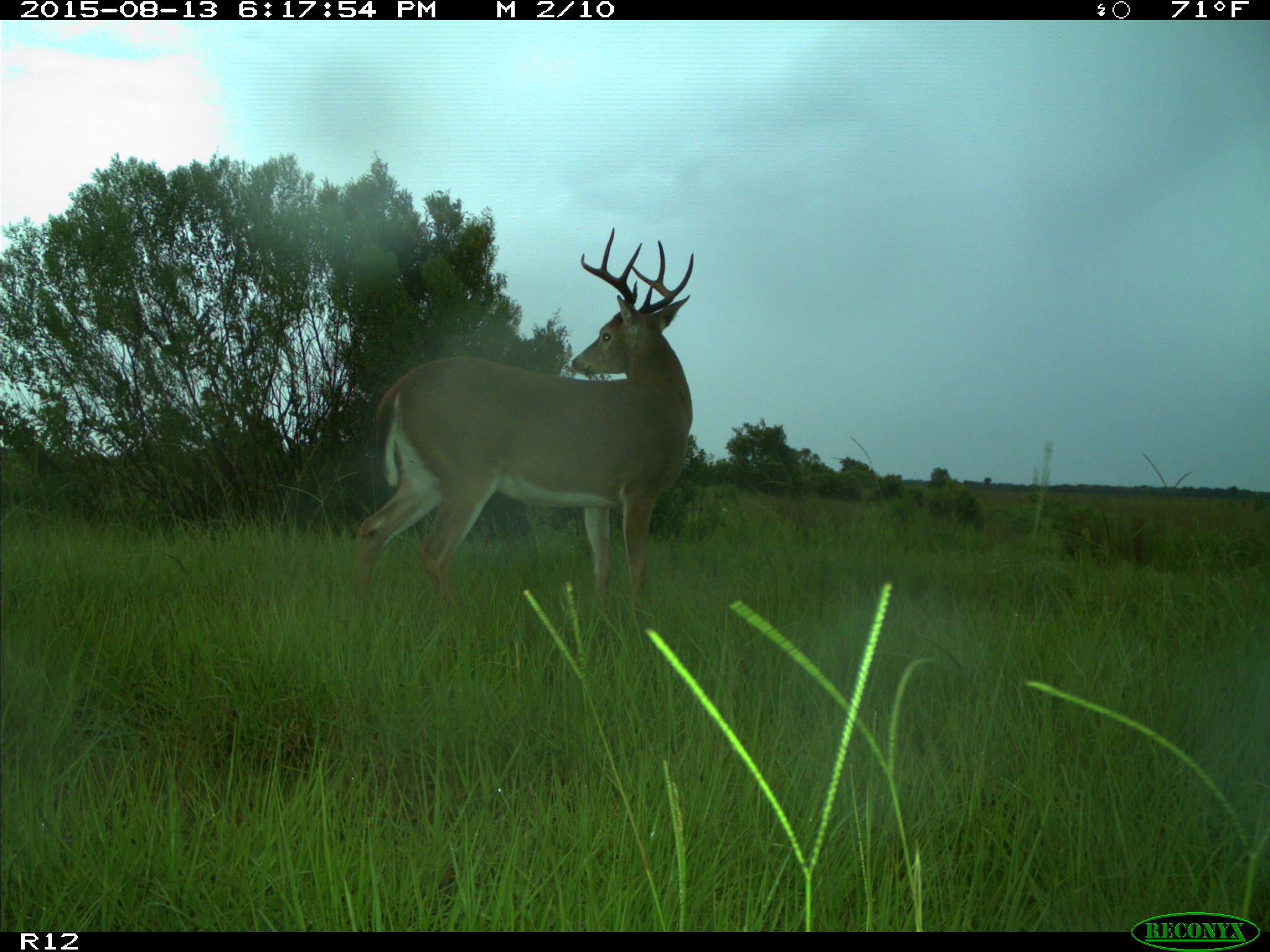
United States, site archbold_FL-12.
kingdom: Animalia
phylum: Chordata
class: Mammalia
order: Artiodactyla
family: Cervidae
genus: Odocoileus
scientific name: Odocoileus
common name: deer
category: unidentified deer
Unidentified deer (deer) (Odocoileus).